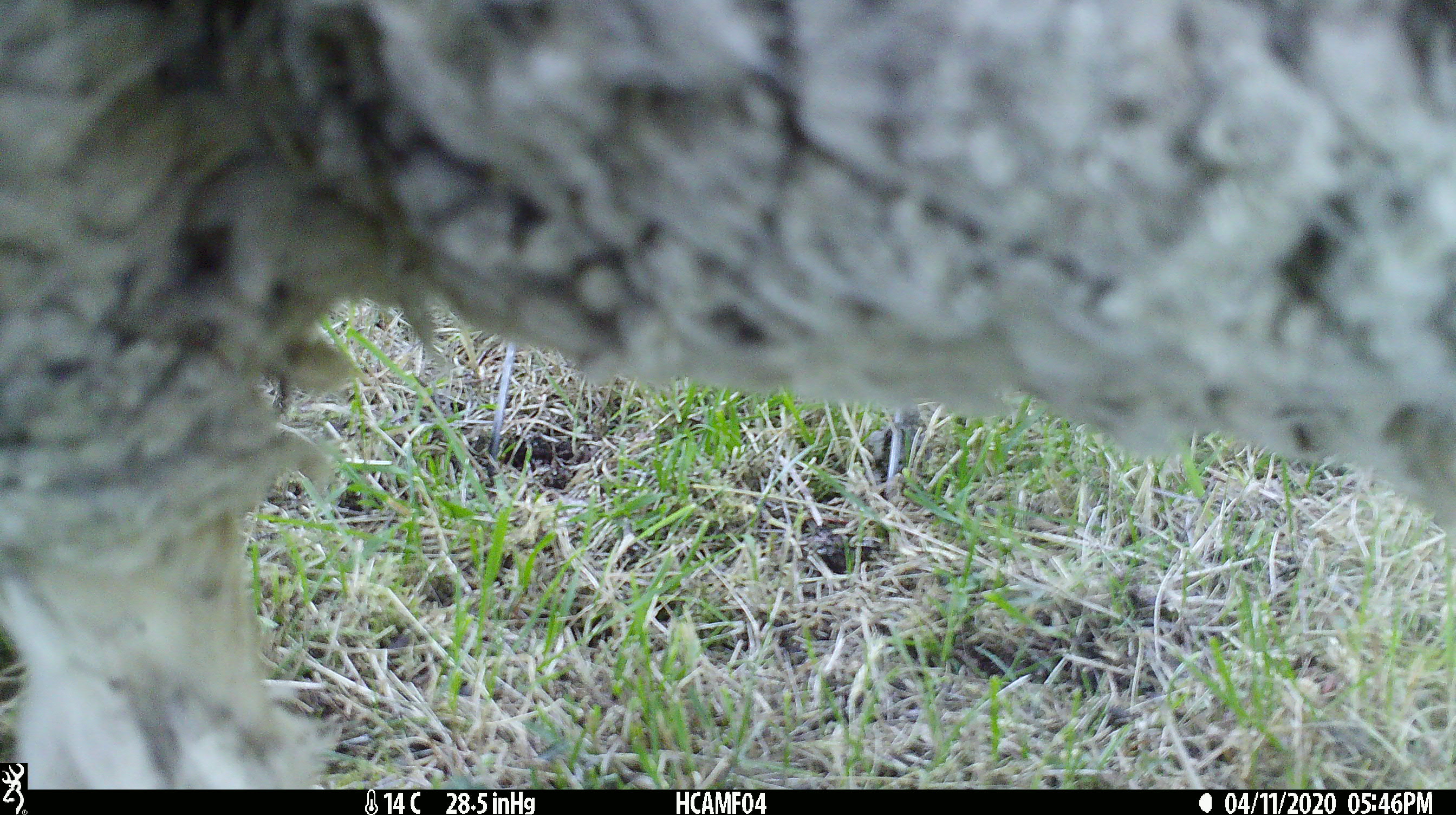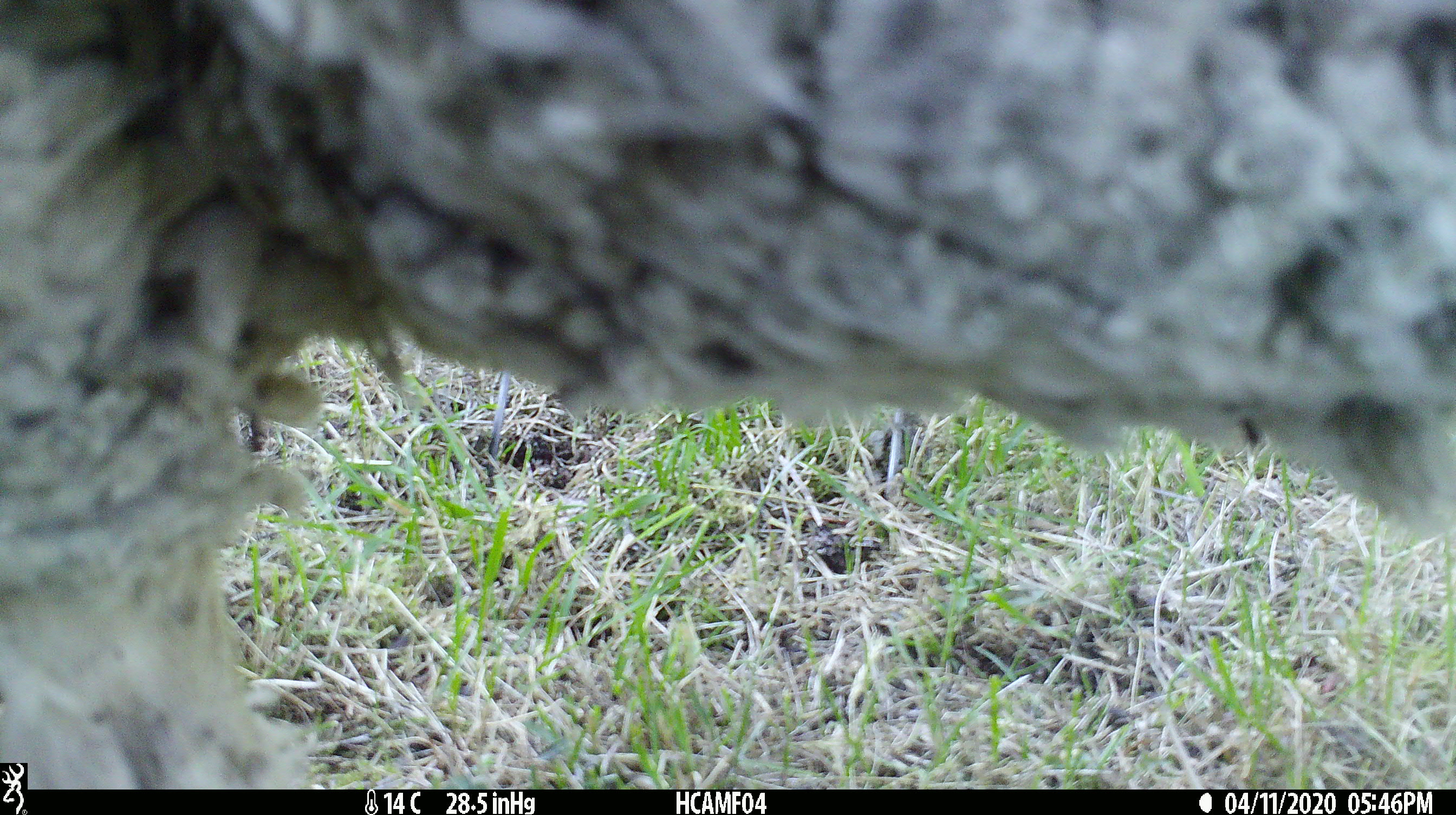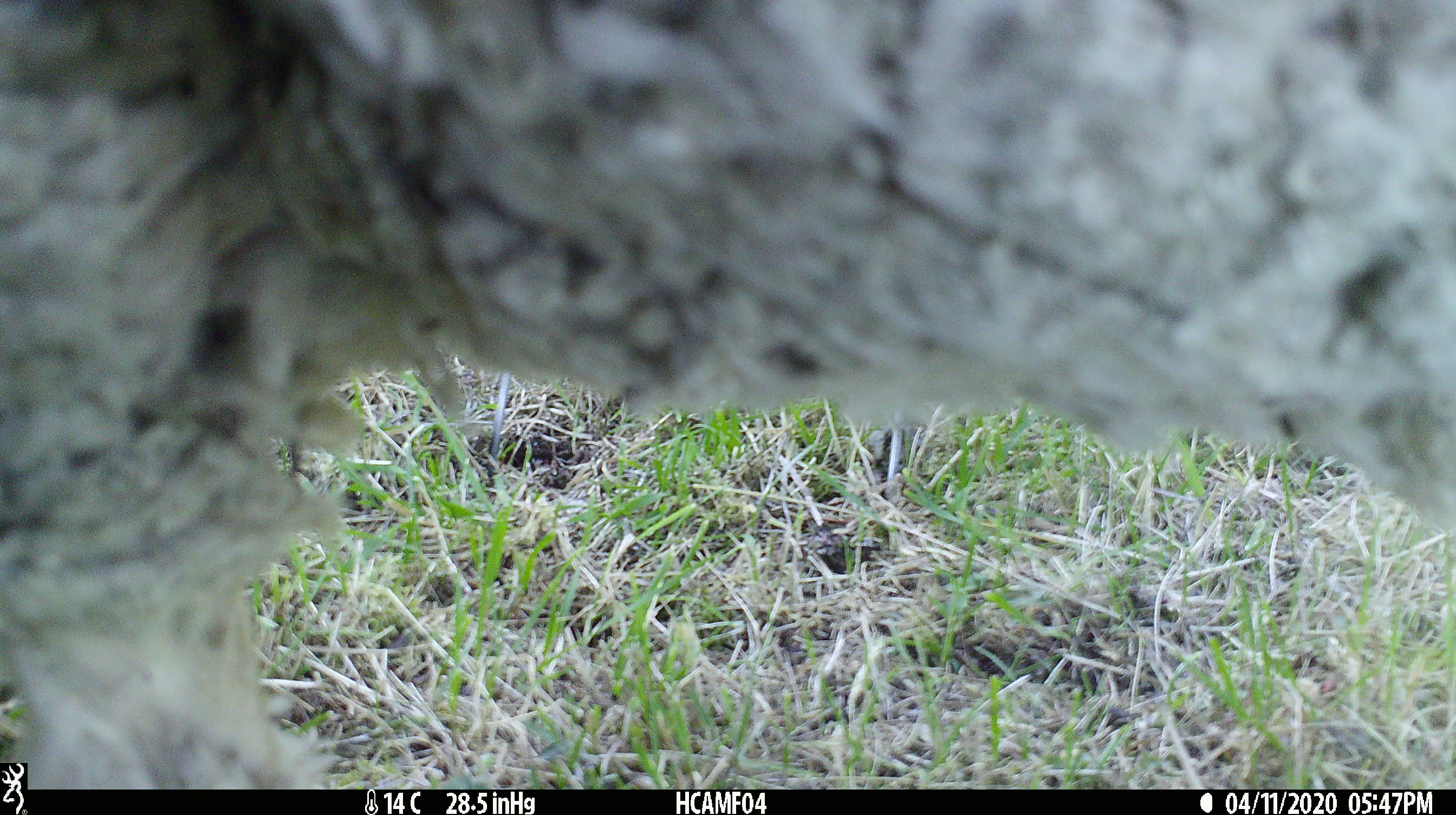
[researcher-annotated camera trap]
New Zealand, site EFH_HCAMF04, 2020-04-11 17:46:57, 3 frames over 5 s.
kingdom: Animalia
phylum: Chordata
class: Mammalia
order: Artiodactyla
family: Bovidae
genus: Ovis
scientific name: Ovis aries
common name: domestic sheep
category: sheep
Sheep (domestic sheep) (Ovis aries).